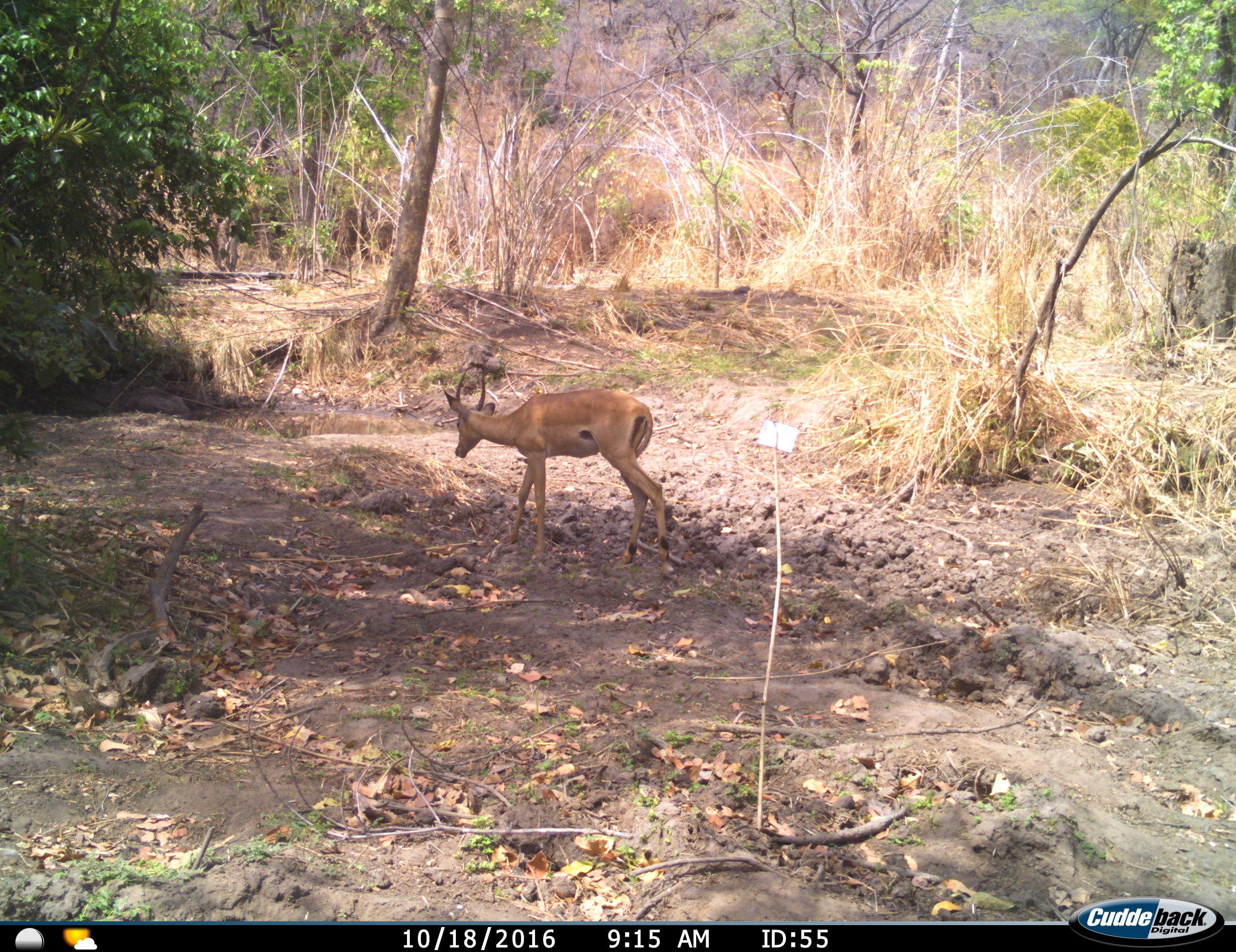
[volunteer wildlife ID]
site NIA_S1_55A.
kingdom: Animalia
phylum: Chordata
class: Mammalia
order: Artiodactyla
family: Bovidae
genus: Aepyceros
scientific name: Aepyceros melampus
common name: impala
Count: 1.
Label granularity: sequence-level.